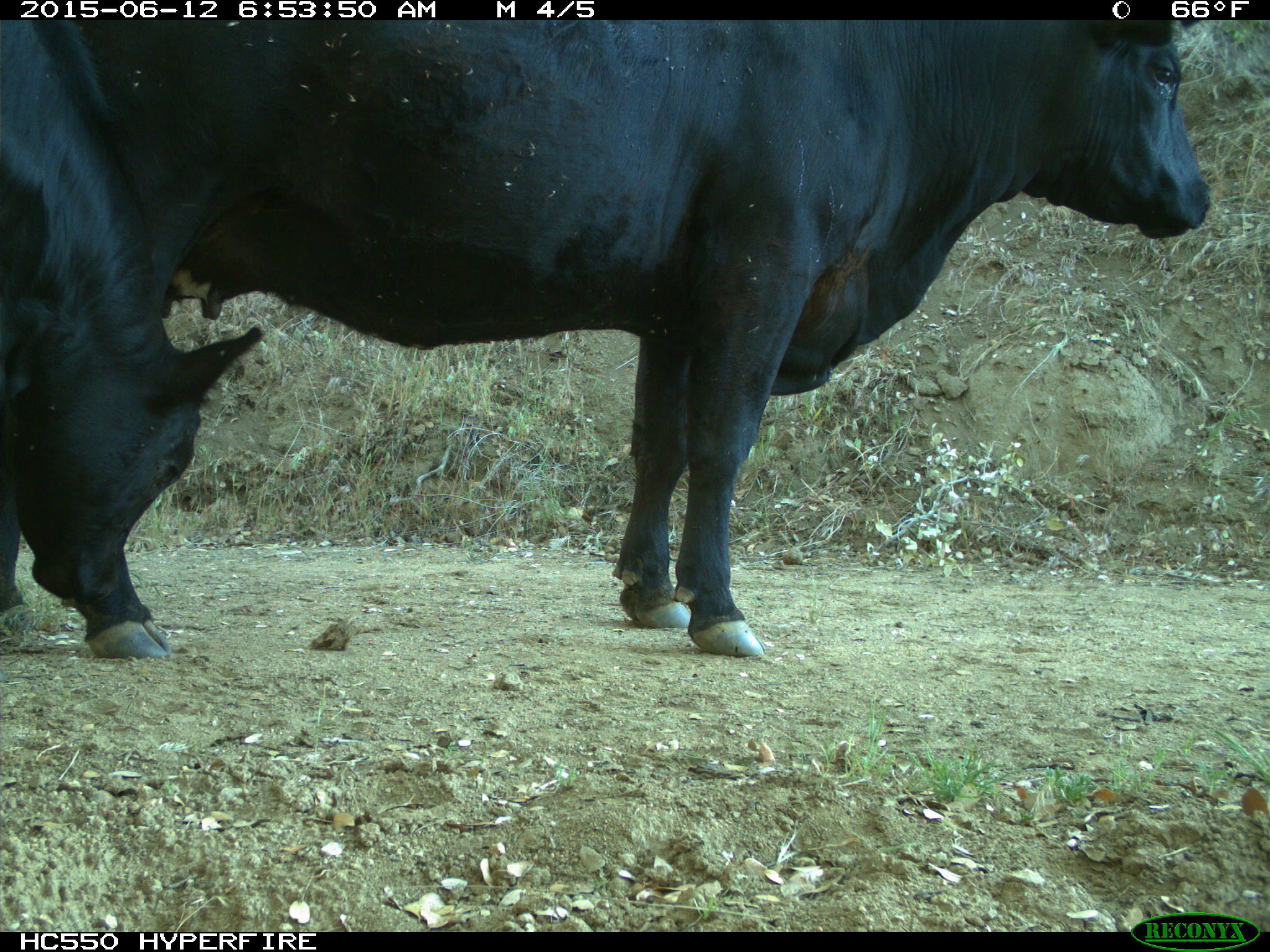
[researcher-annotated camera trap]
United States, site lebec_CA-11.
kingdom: Animalia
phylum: Chordata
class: Mammalia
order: Artiodactyla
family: Bovidae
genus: Bos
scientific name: Bos taurus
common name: domestic cow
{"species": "Bos taurus (domestic cow)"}